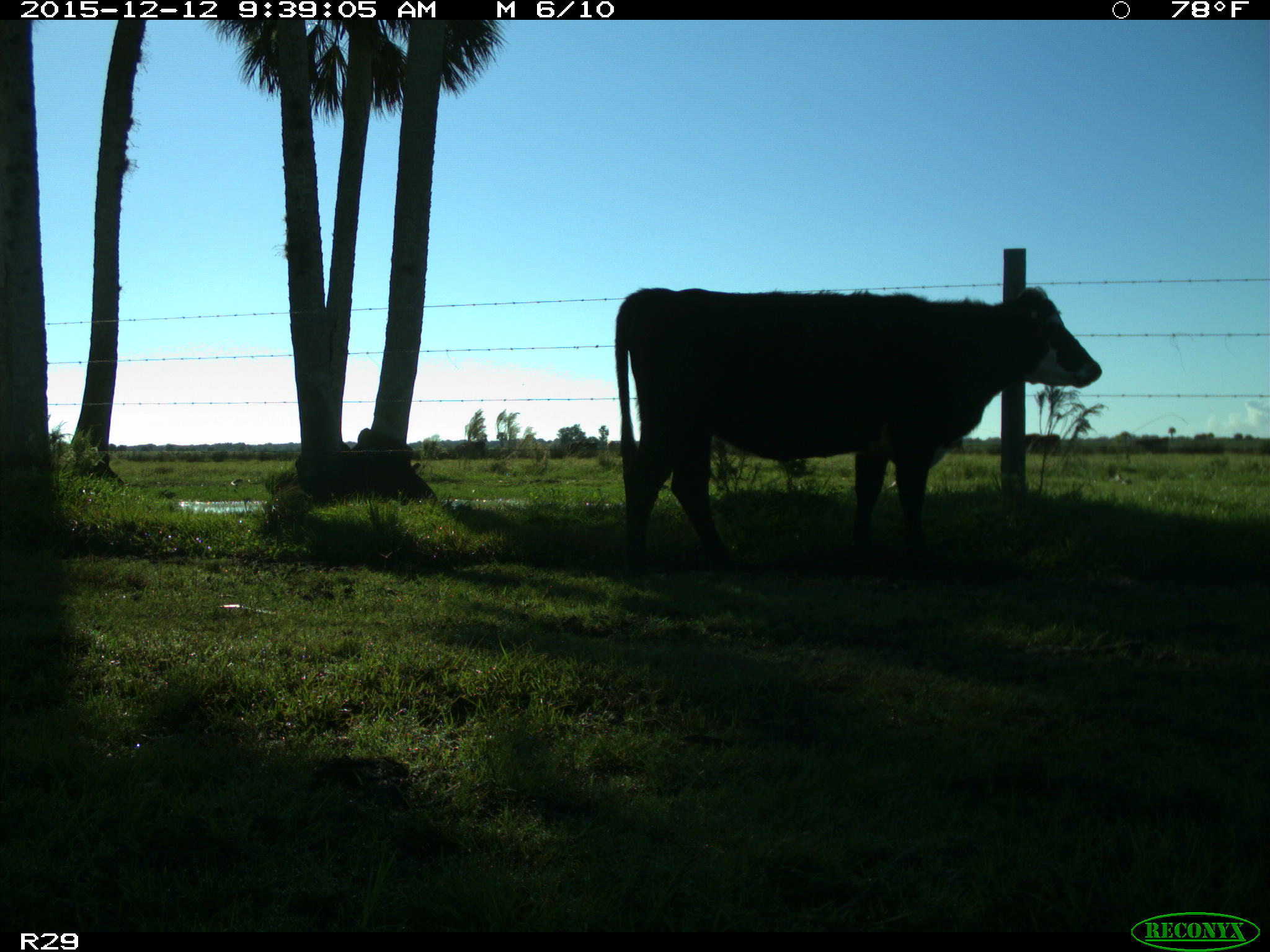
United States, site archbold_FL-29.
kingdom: Animalia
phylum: Chordata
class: Mammalia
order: Artiodactyla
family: Bovidae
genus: Bos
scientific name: Bos taurus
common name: domestic cow